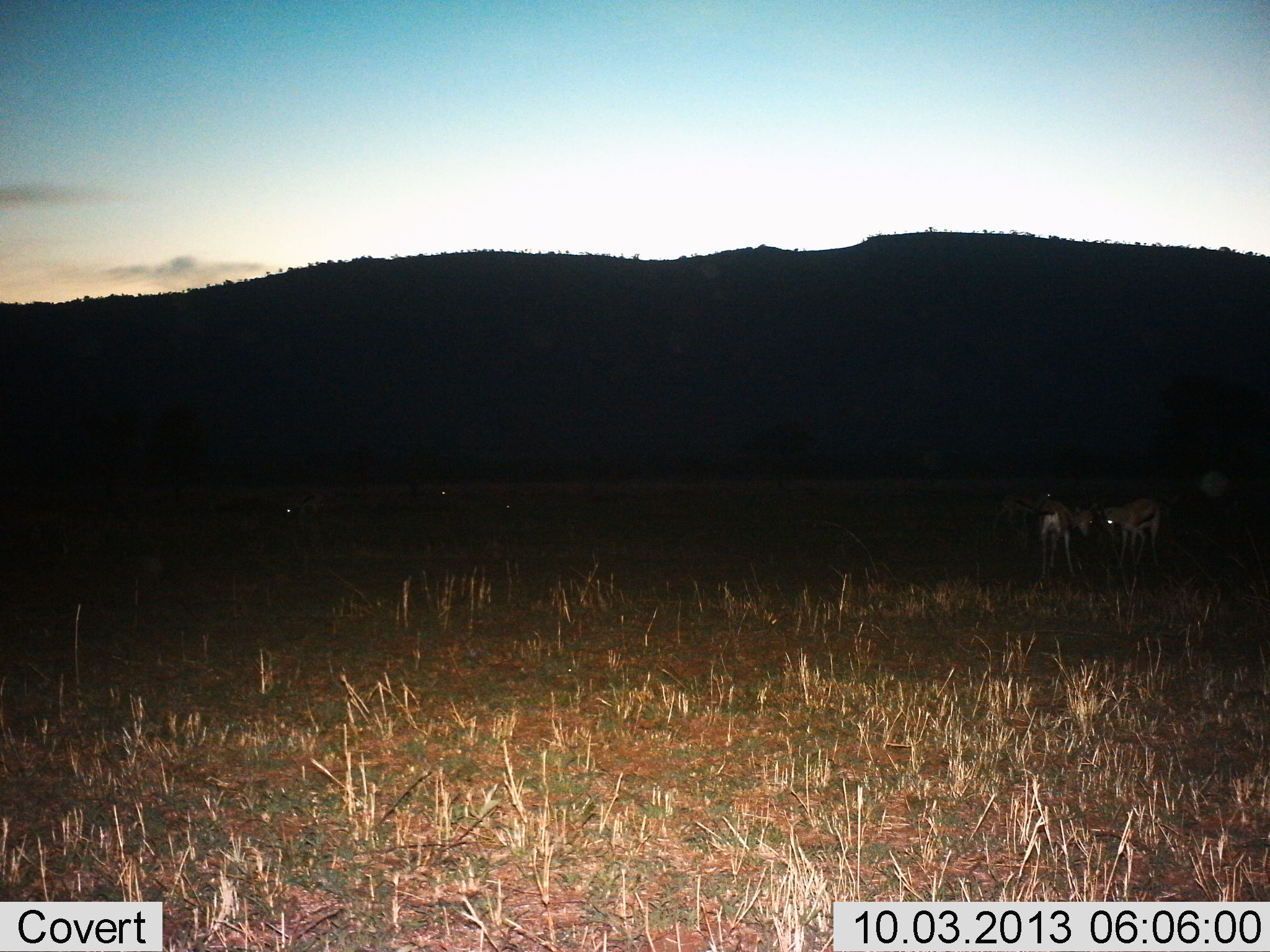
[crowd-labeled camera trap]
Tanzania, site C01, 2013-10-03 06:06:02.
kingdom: Animalia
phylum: Chordata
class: Mammalia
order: Artiodactyla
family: Bovidae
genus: Eudorcas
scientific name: Eudorcas thomsonii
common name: thomson's gazelle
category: gazellethomsons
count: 3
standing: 86%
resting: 7%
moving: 7%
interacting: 14%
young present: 0%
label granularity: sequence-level